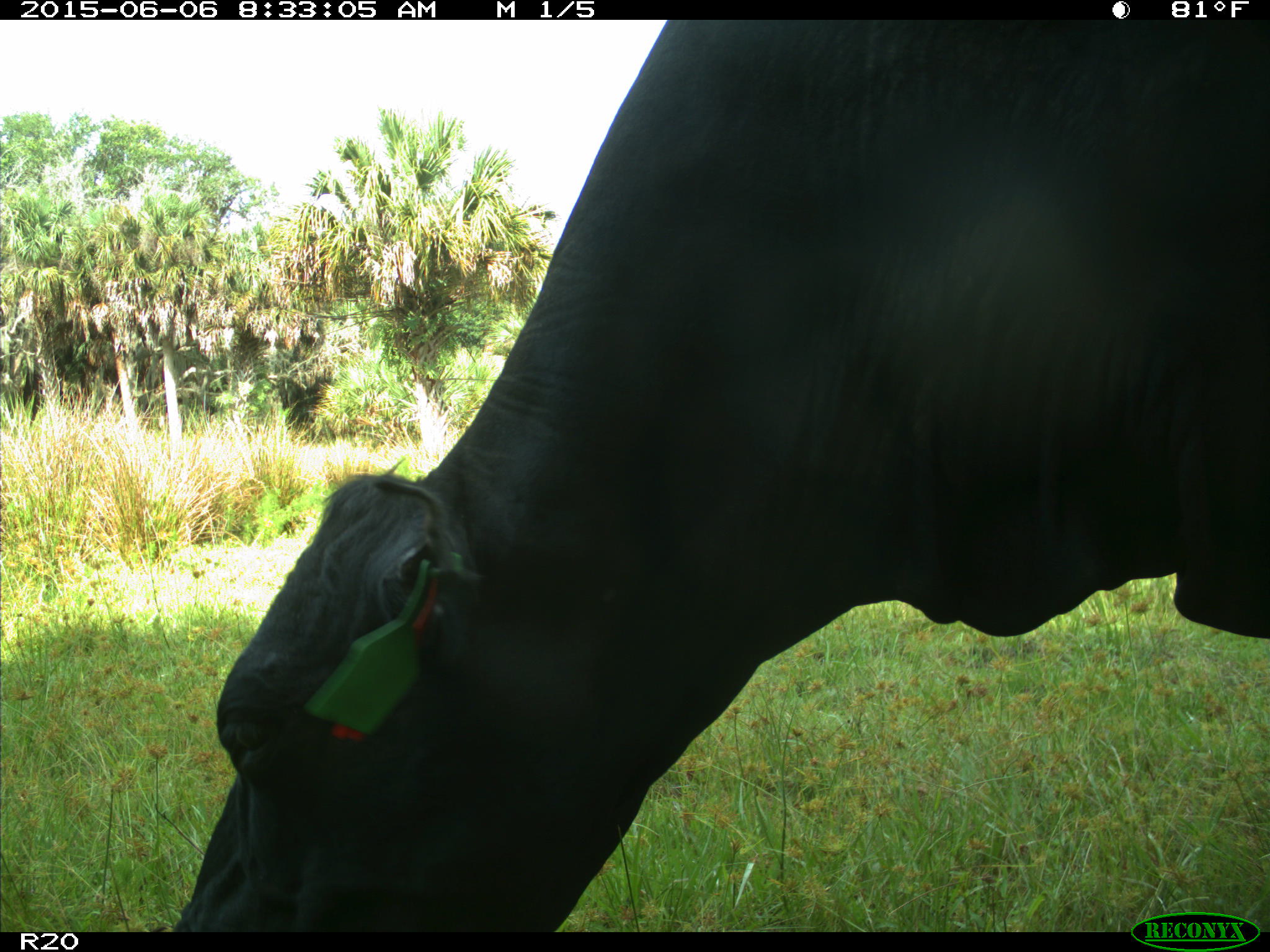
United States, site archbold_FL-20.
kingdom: Animalia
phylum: Chordata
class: Mammalia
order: Artiodactyla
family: Bovidae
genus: Bos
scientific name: Bos taurus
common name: domestic cow